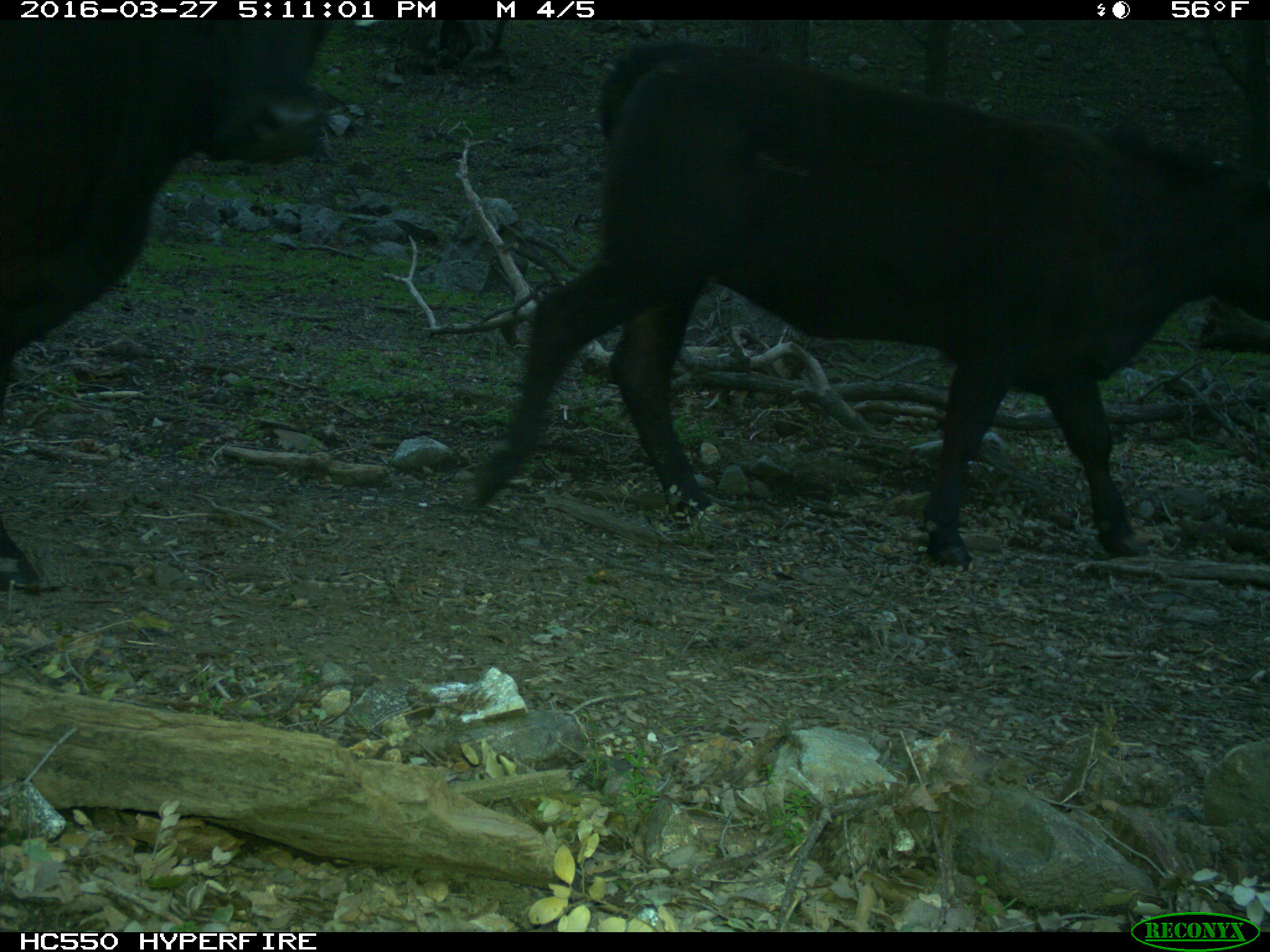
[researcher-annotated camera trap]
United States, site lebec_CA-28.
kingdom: Animalia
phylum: Chordata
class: Mammalia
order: Artiodactyla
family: Bovidae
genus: Bos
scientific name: Bos taurus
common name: domestic cow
Bos taurus (domestic cow).